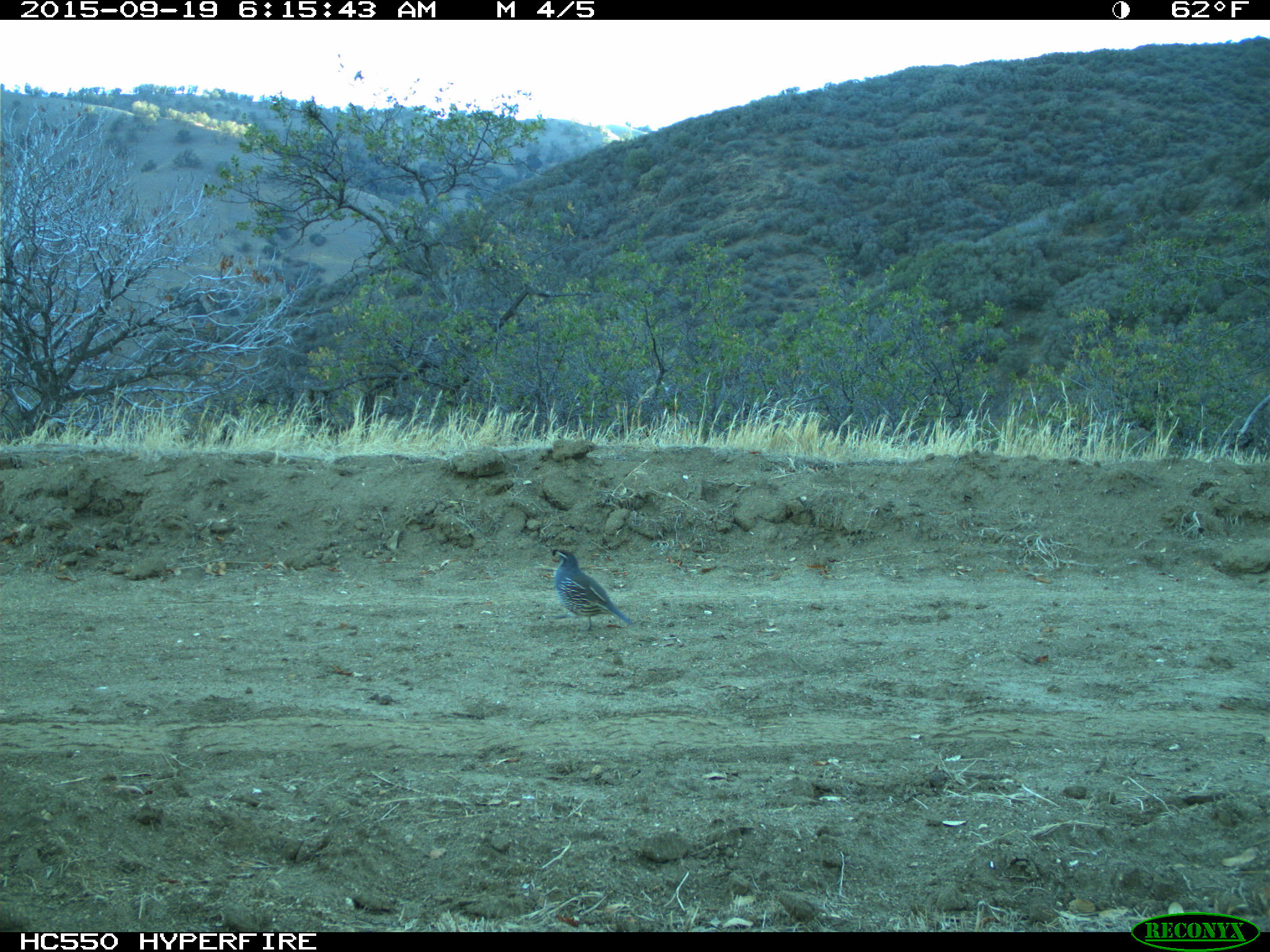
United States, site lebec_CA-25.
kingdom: Animalia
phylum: Chordata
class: Aves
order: Galliformes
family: Odontophoridae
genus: Callipepla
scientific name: Callipepla californica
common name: california quail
Callipepla californica (california quail).